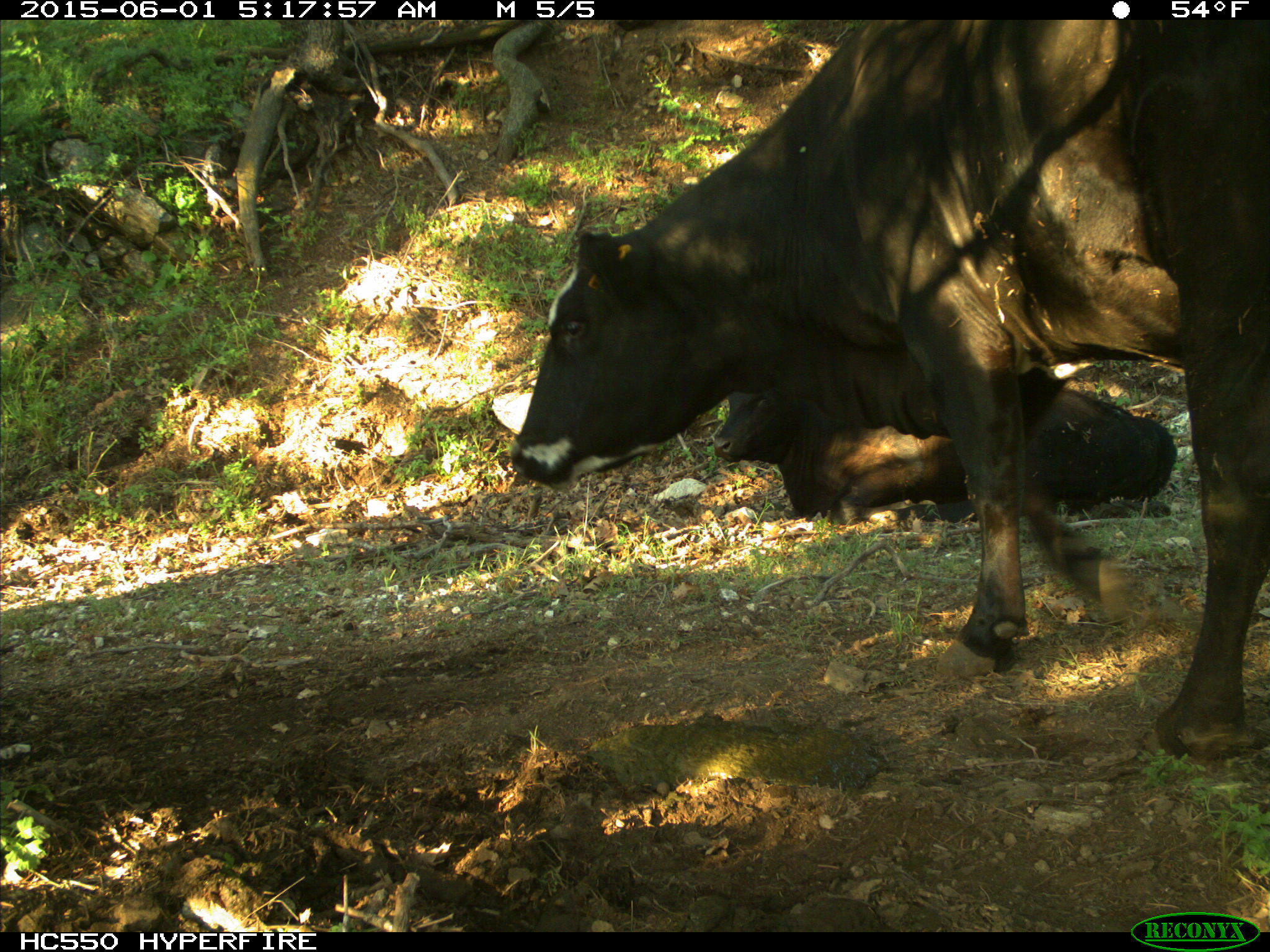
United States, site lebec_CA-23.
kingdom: Animalia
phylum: Chordata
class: Mammalia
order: Artiodactyla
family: Bovidae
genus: Bos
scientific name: Bos taurus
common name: domestic cow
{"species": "Bos taurus (domestic cow)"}